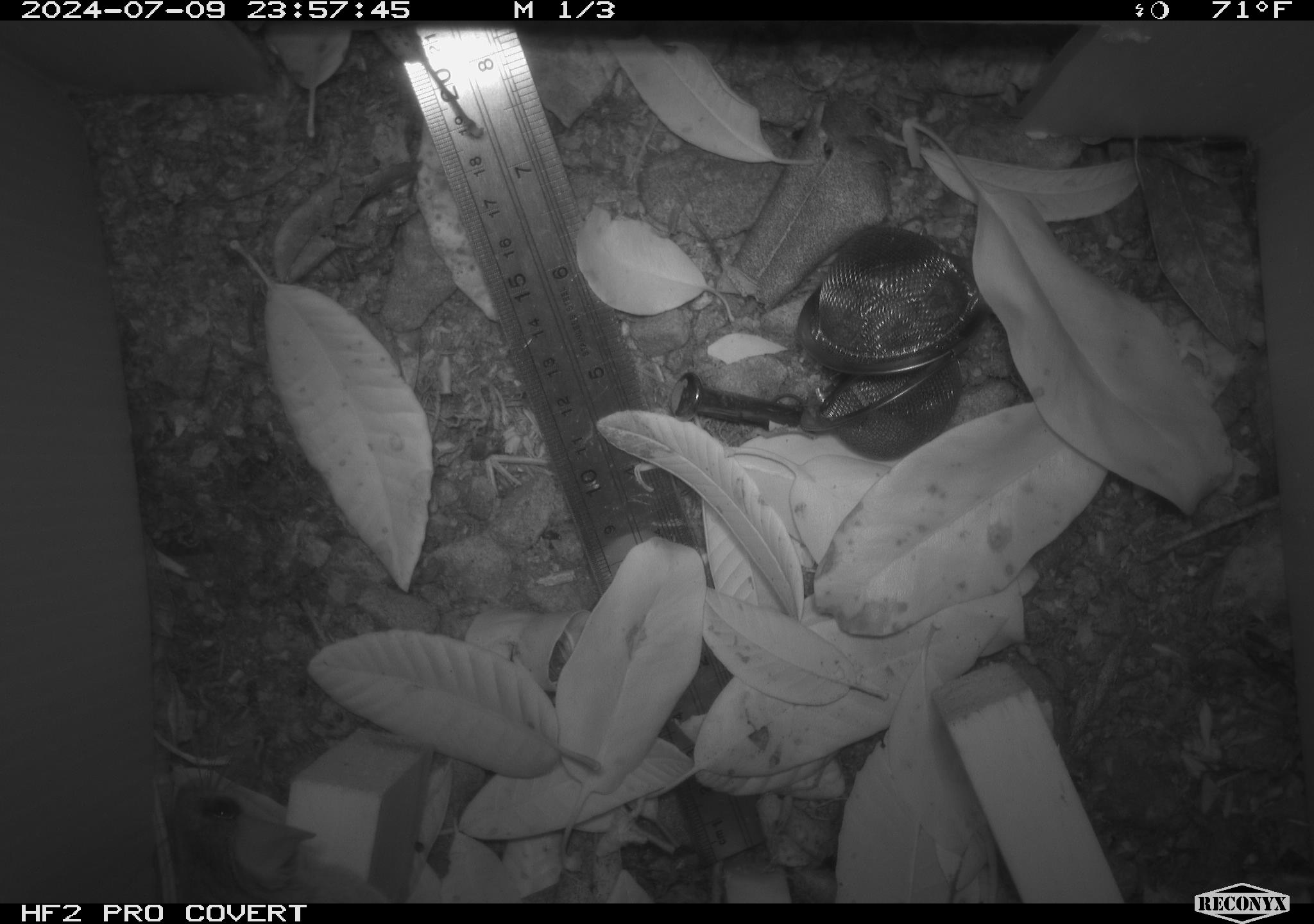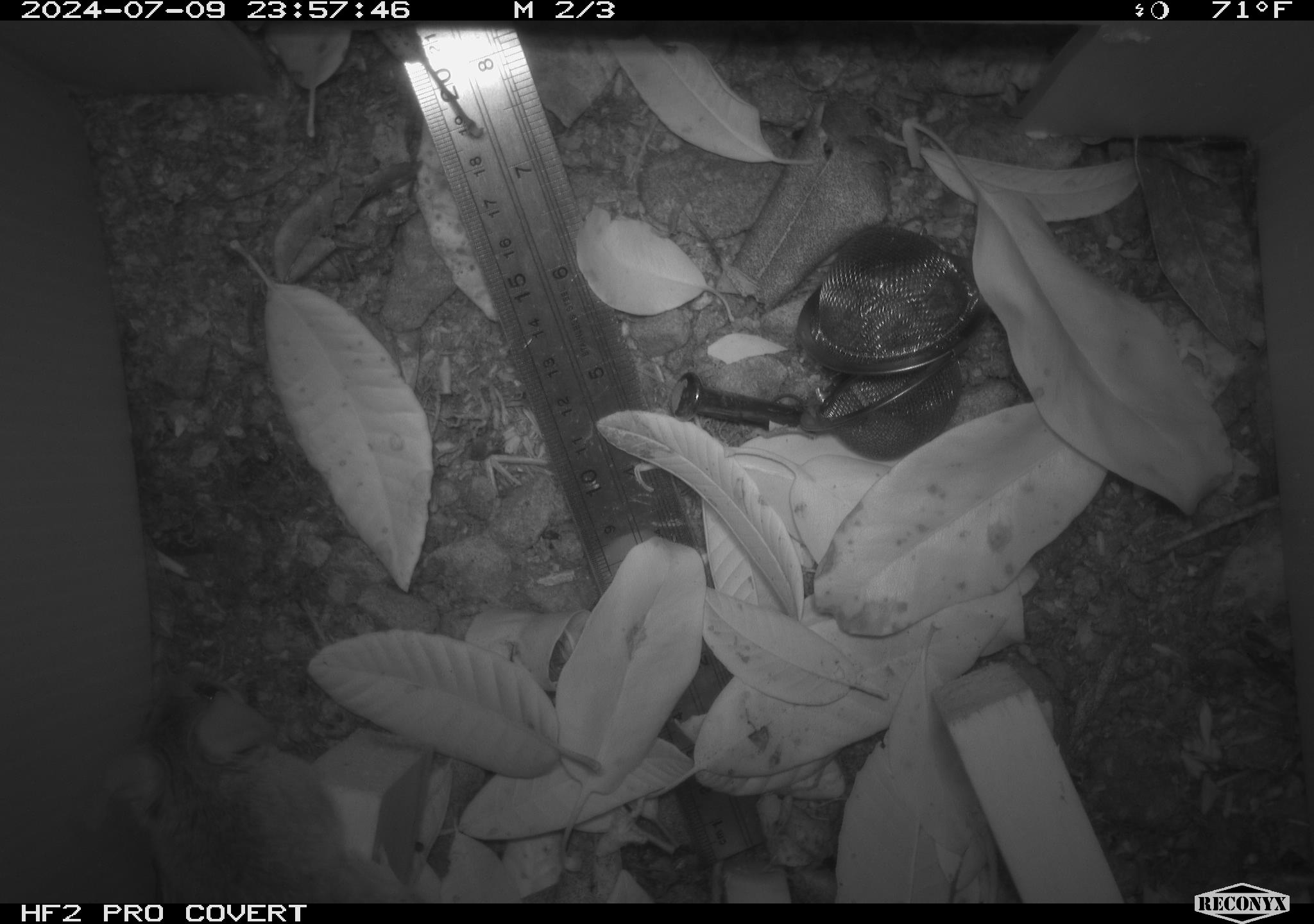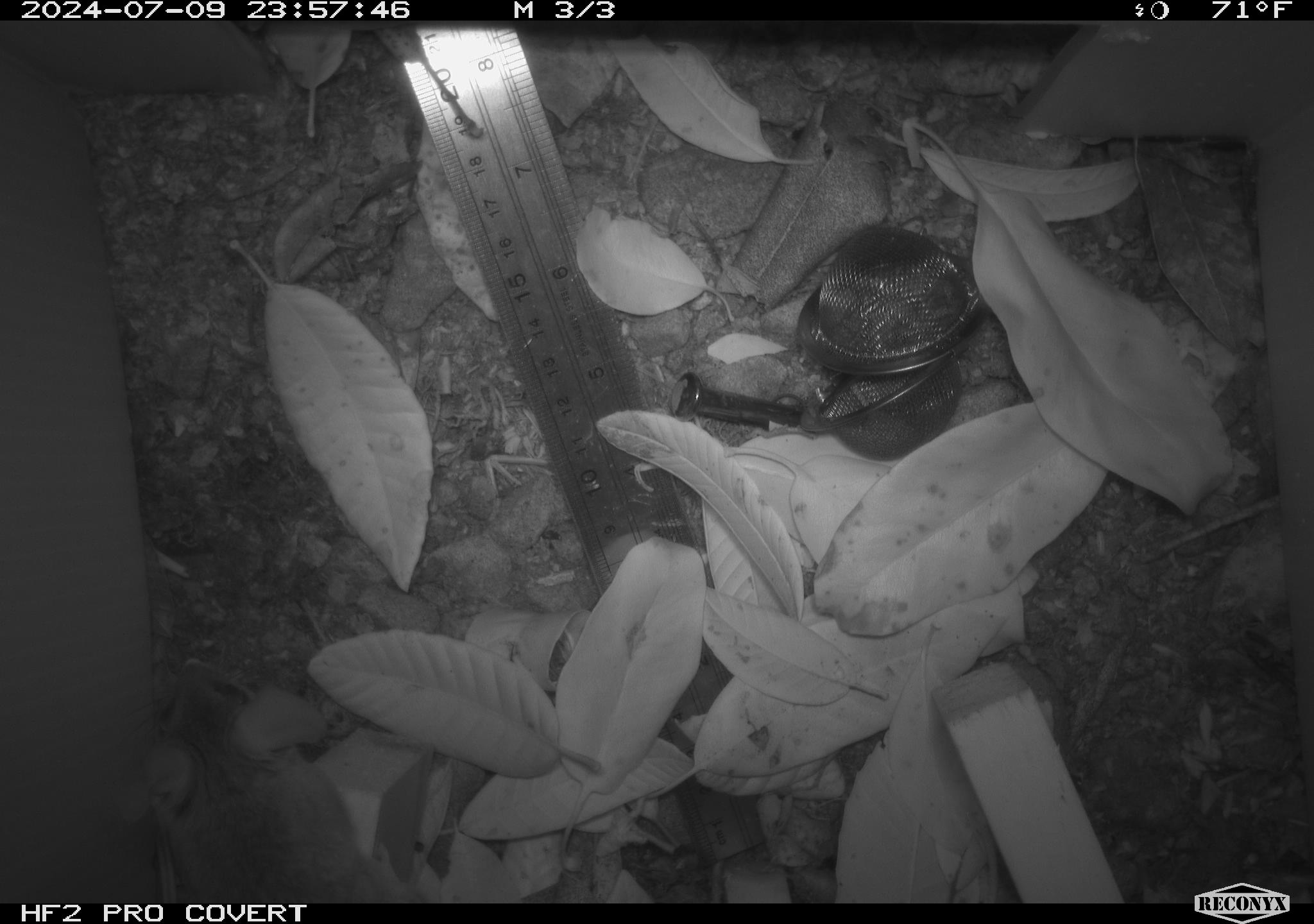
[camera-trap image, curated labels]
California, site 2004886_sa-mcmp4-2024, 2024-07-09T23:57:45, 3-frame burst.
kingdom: Animalia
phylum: Chordata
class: Mammalia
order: Rodentia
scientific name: Rodentia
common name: mouse species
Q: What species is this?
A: Mouse species (Rodentia).